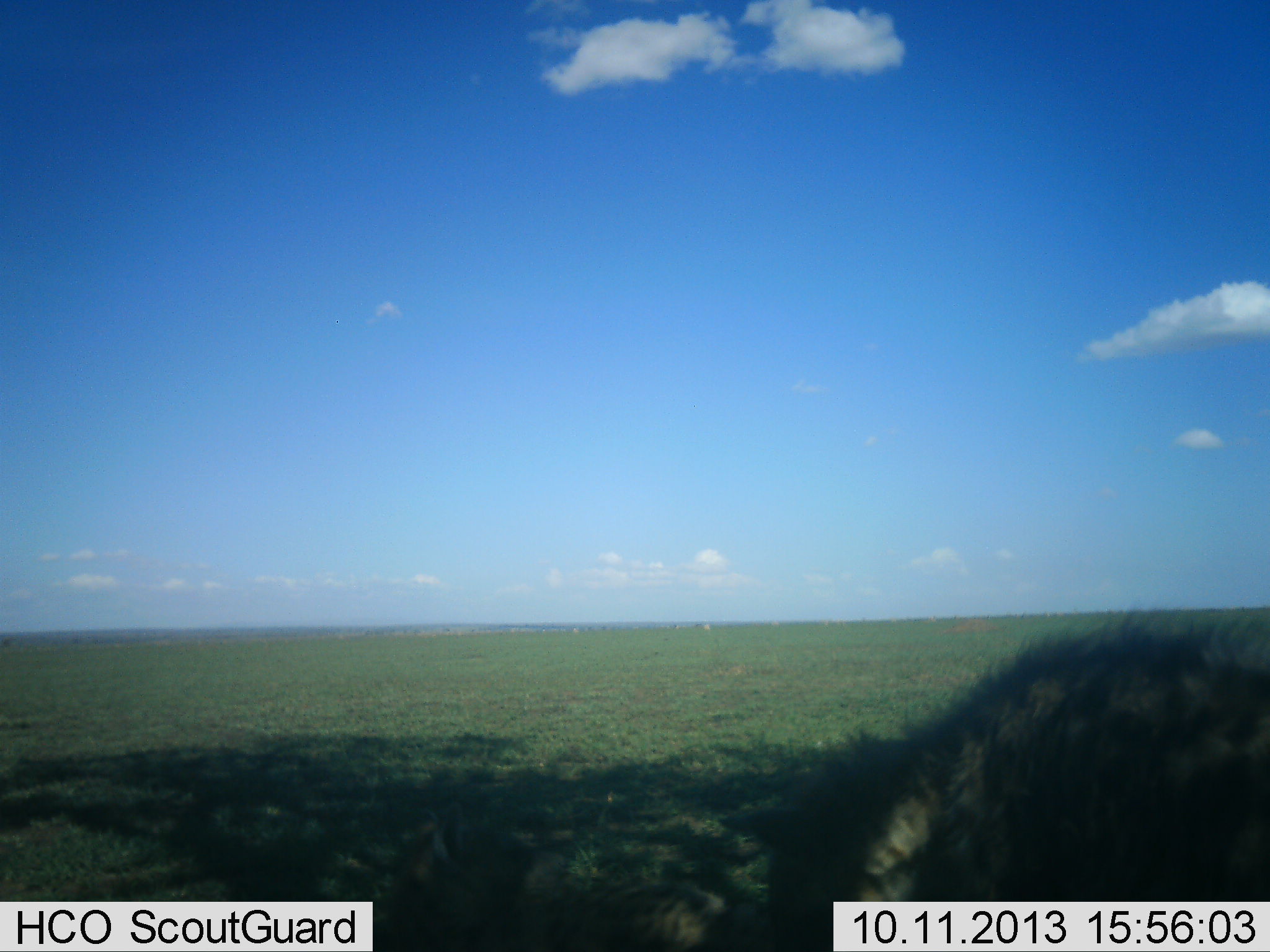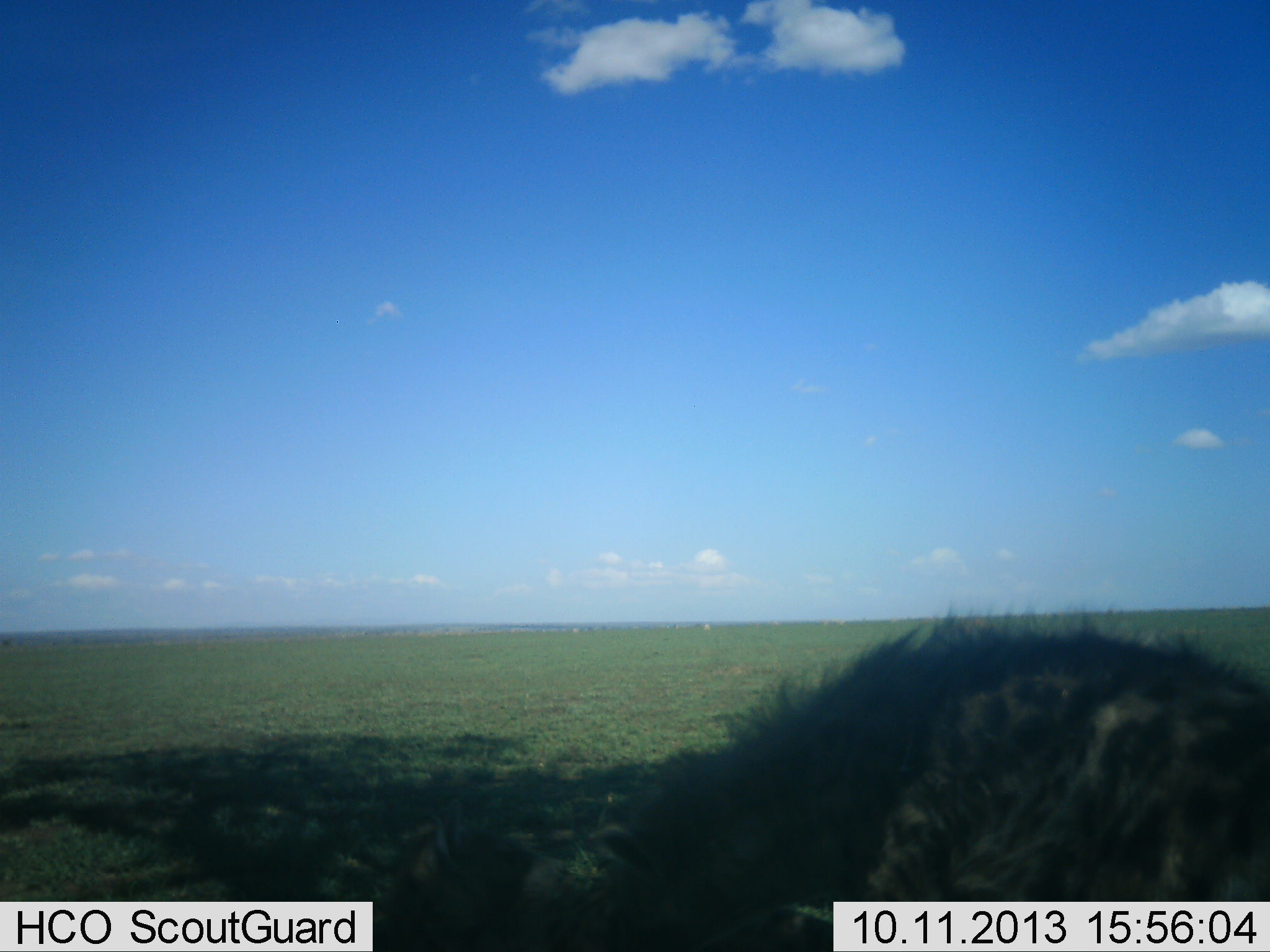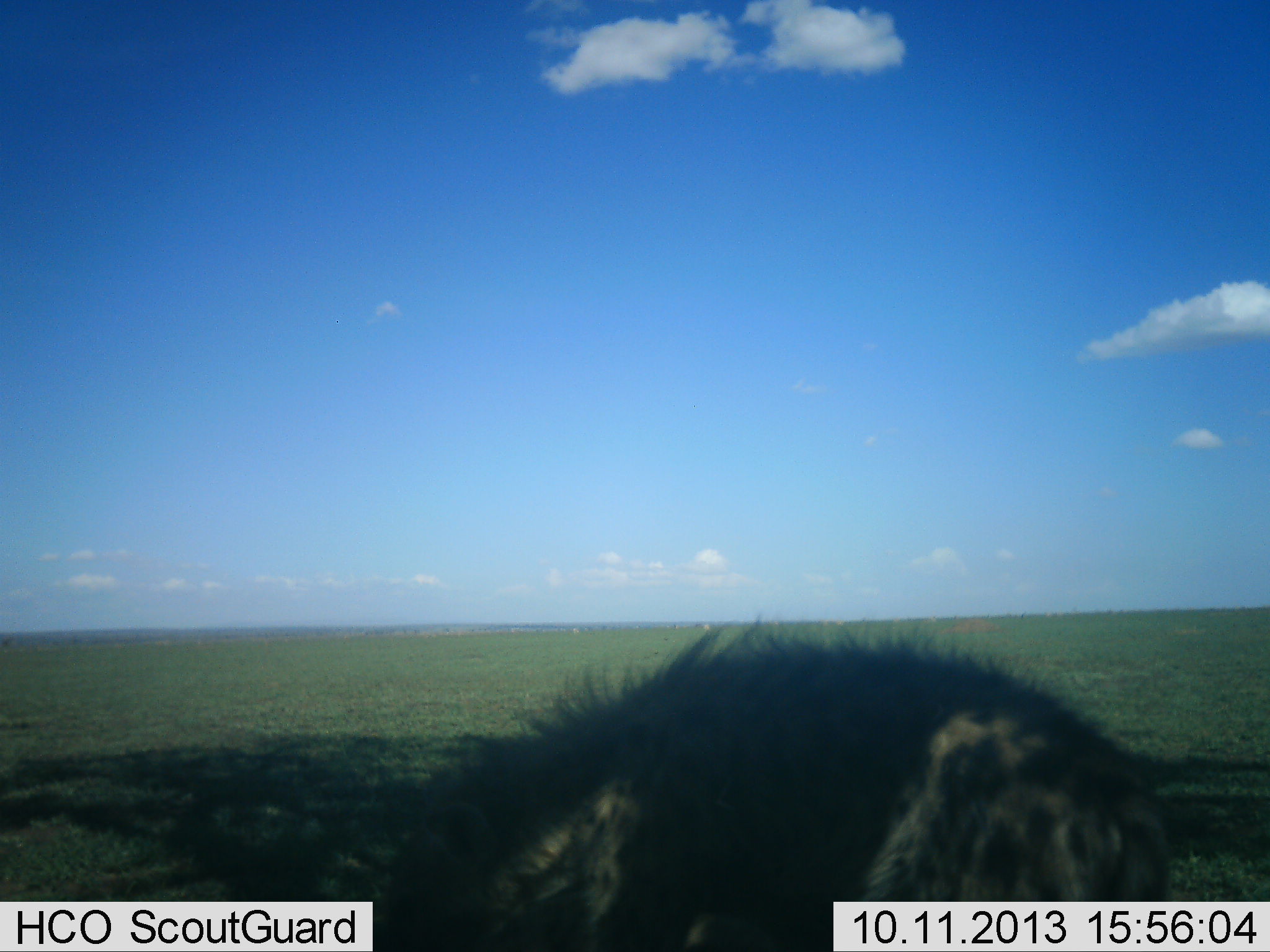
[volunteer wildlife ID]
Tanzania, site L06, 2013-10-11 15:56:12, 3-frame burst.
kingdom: Animalia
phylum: Chordata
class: Mammalia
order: Carnivora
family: Hyaenidae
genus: Crocuta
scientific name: Crocuta crocuta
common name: spotted hyena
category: hyenaspotted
Hyenaspotted (spotted hyena) (Crocuta crocuta), count 1. Behavior (volunteer vote fractions): standing 23%, resting 5%, moving 77%, interacting 0%. Young present (vote fraction): 0%. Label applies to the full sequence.